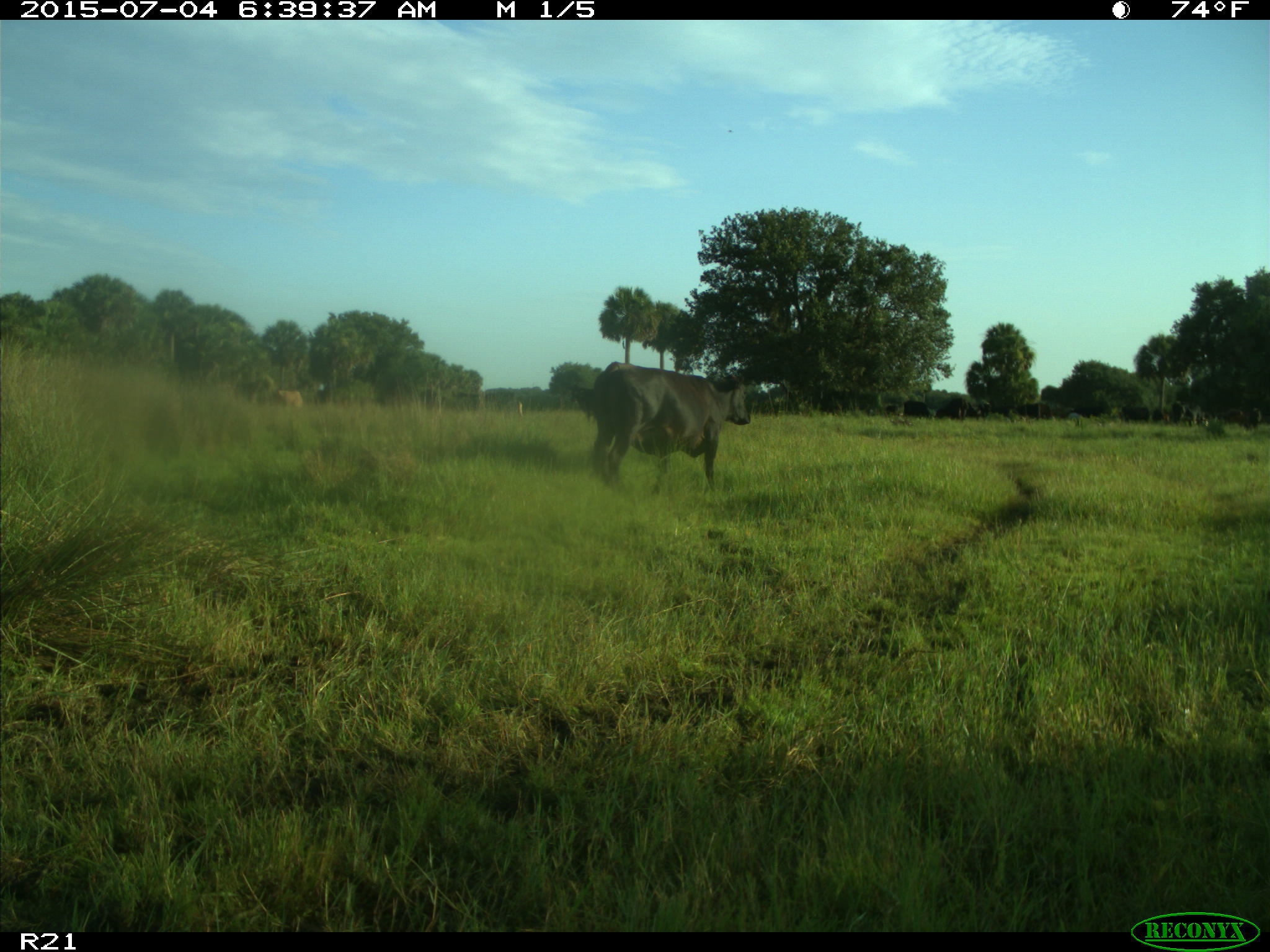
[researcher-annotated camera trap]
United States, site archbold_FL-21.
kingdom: Animalia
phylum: Chordata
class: Mammalia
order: Artiodactyla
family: Bovidae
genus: Bos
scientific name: Bos taurus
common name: domestic cow